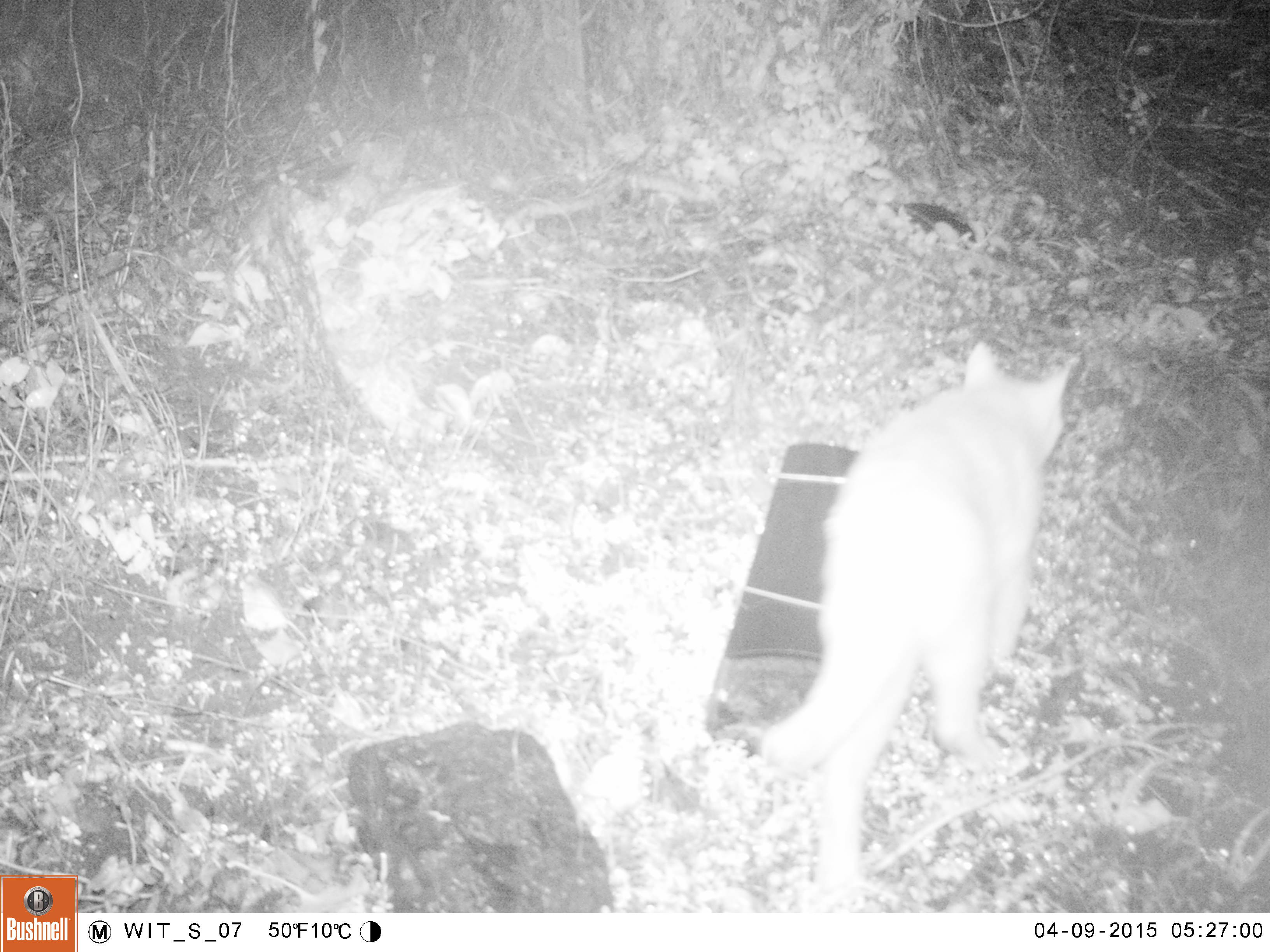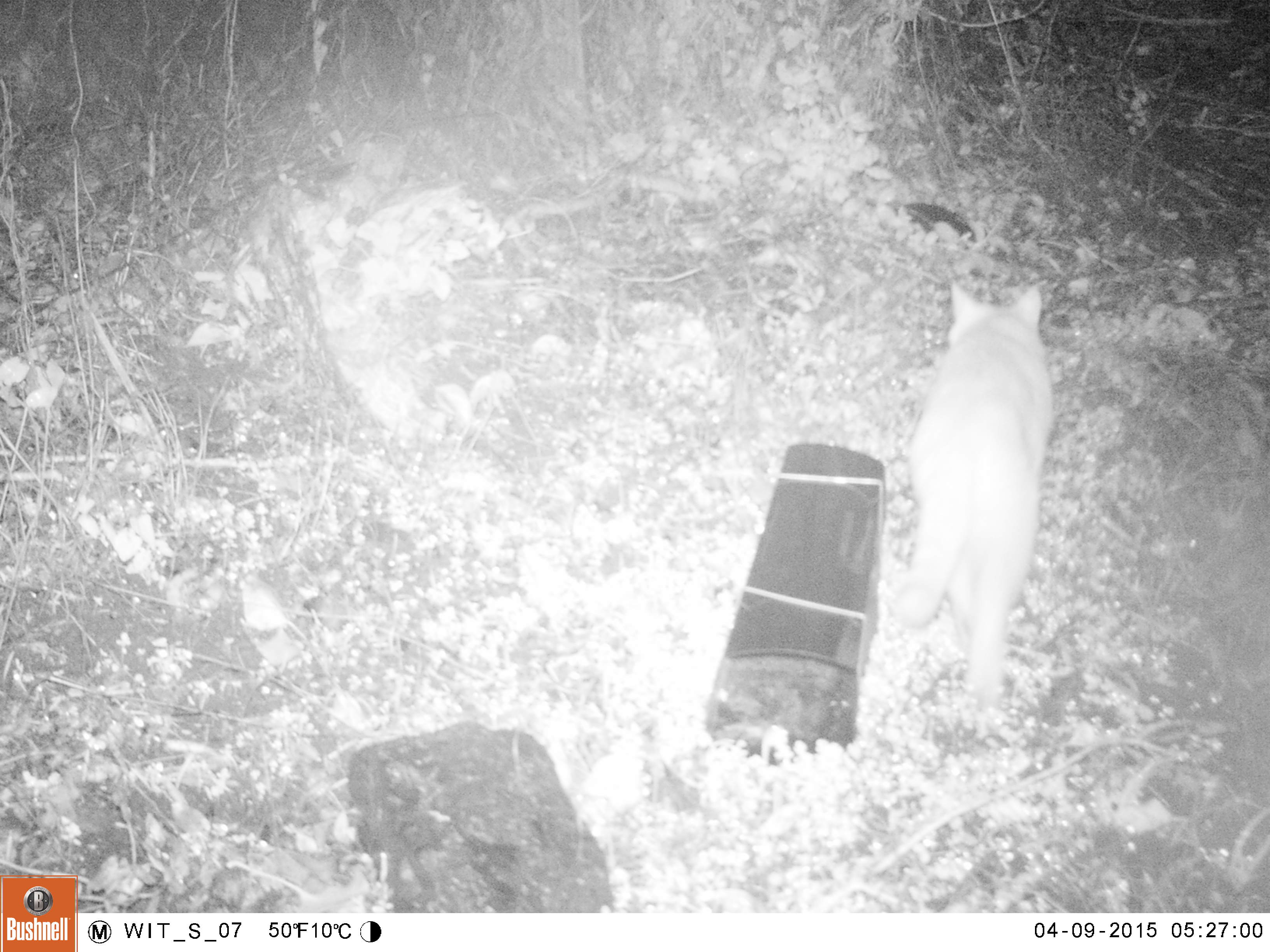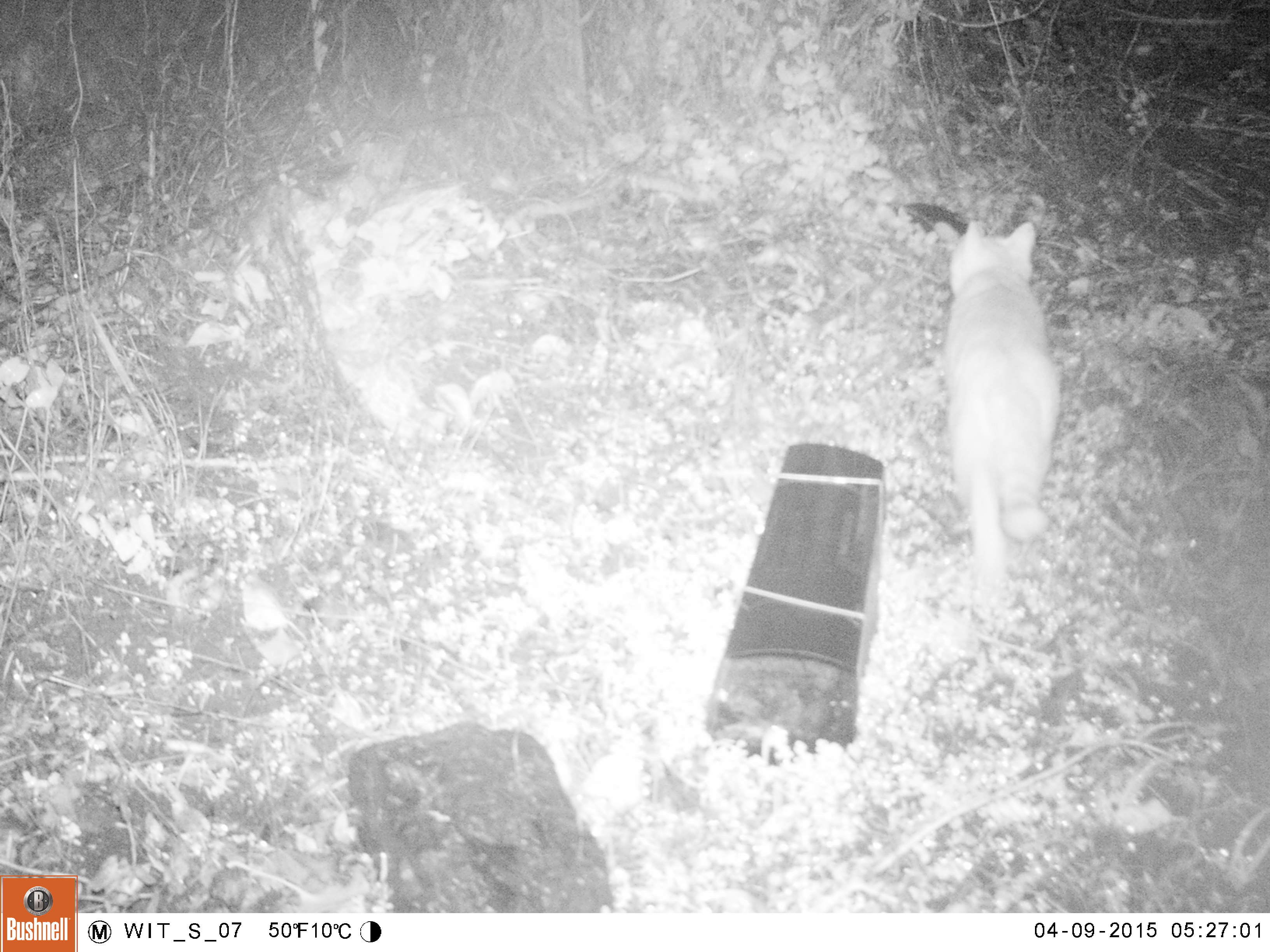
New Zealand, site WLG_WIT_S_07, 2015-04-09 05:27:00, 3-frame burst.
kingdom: Animalia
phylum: Chordata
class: Mammalia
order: Carnivora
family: Felidae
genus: Felis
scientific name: Felis catus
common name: domestic cat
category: cat